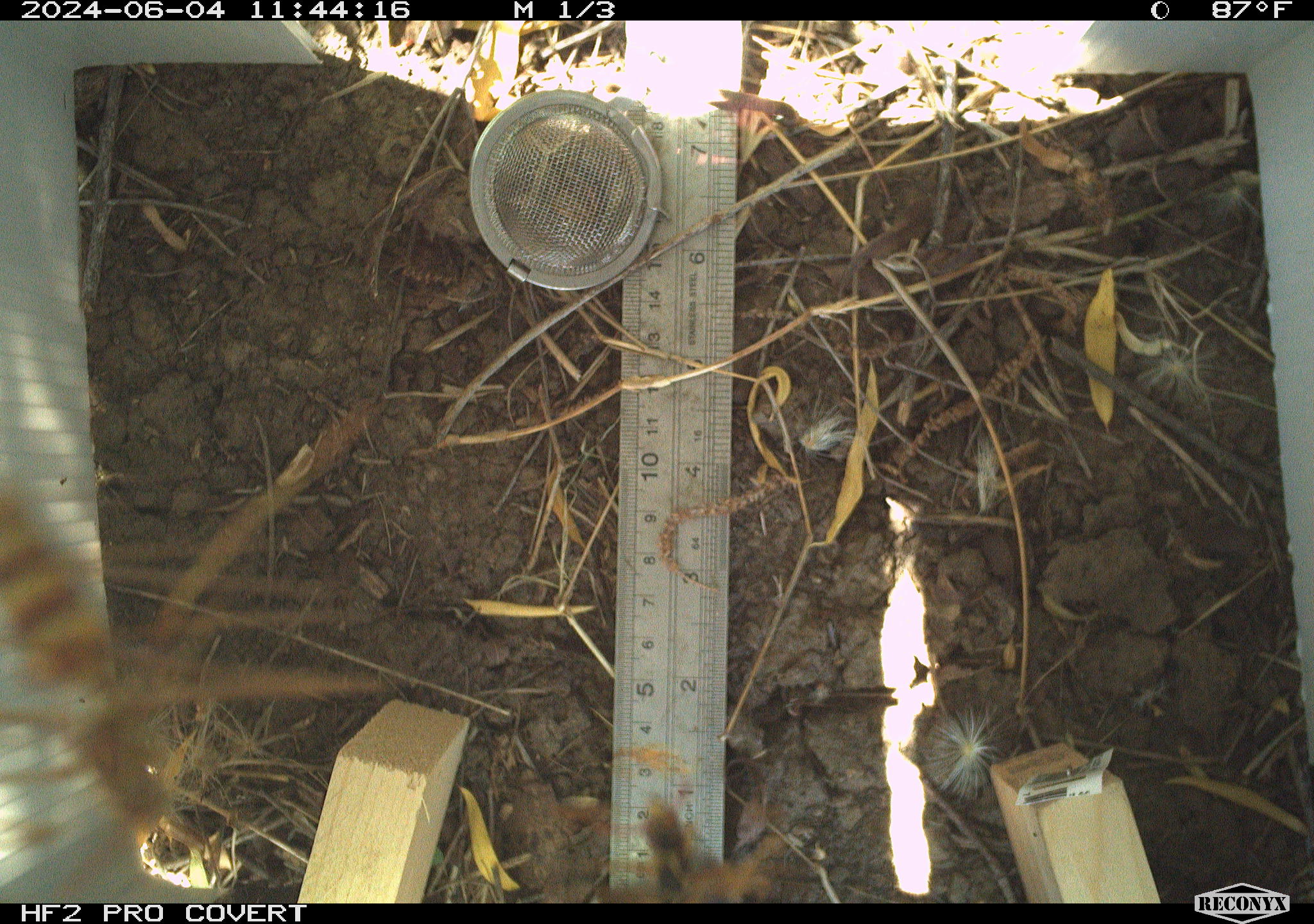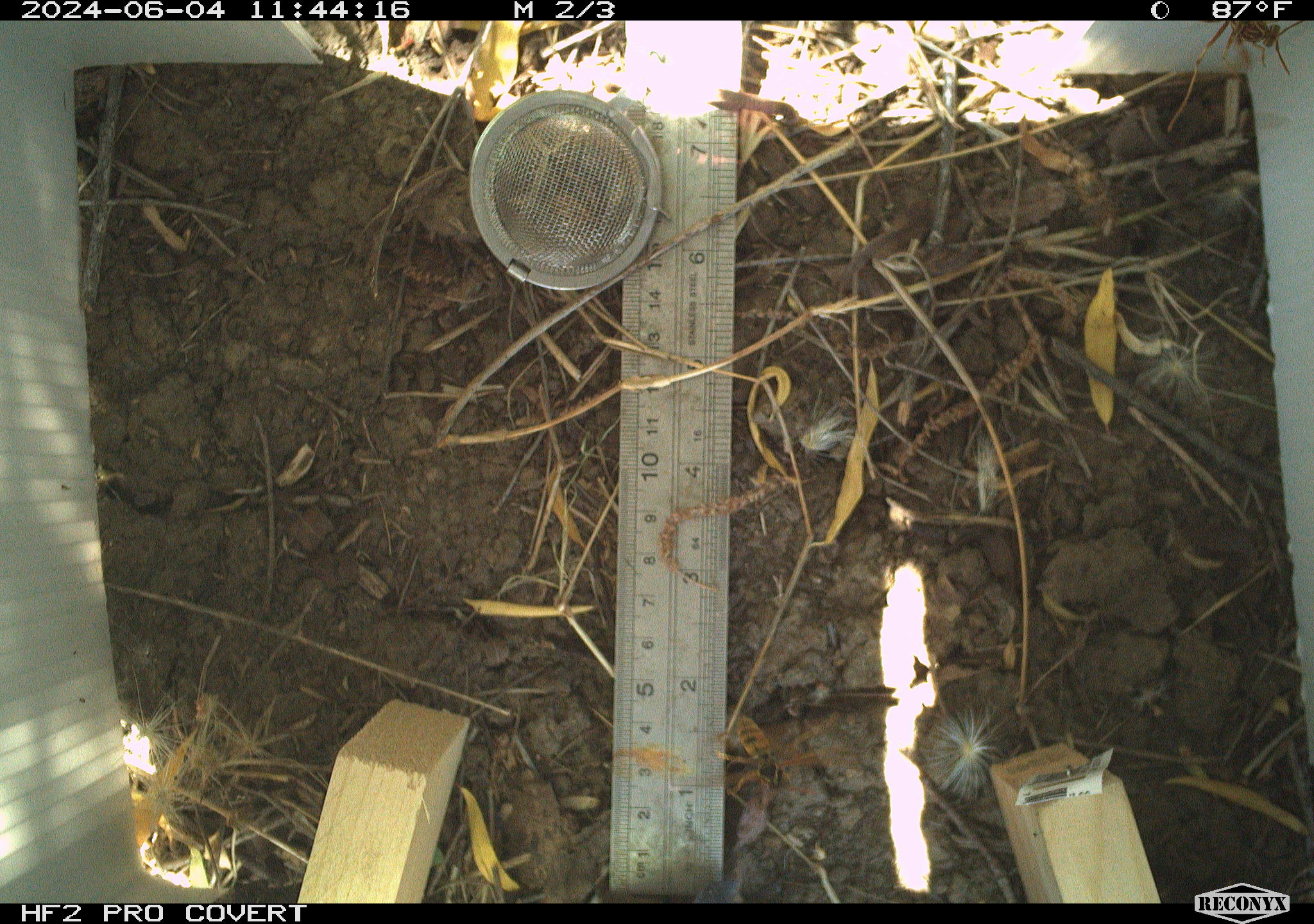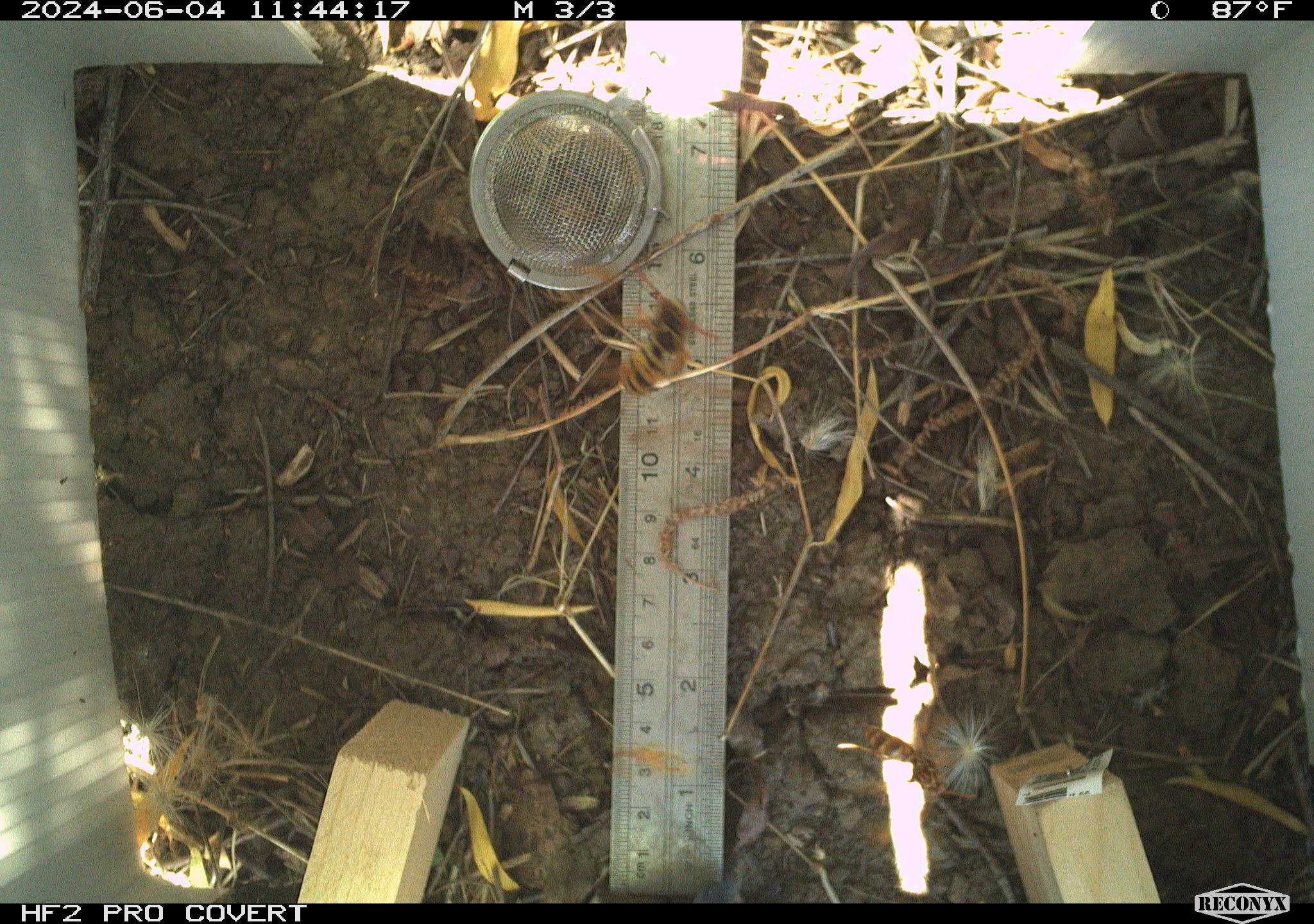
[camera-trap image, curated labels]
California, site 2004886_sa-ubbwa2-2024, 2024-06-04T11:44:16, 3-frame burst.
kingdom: Animalia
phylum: Arthropoda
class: Insecta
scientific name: Insecta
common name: insect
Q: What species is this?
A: Insect (Insecta).